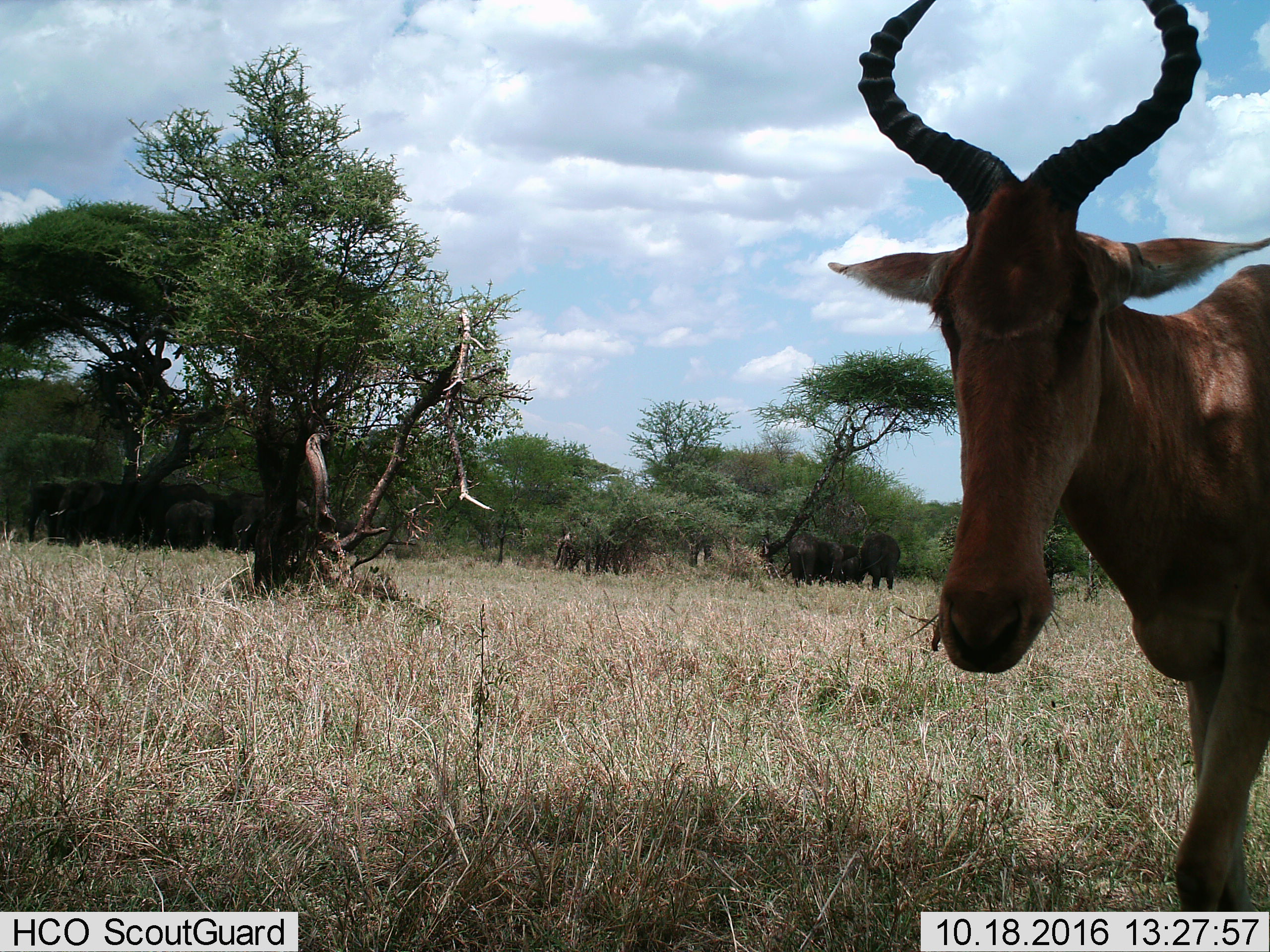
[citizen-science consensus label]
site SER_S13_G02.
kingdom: Animalia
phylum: Chordata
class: Mammalia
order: Artiodactyla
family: Bovidae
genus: Alcelaphus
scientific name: Alcelaphus buselaphus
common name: hartebeest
Hartebeest (Alcelaphus buselaphus), count 1. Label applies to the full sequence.